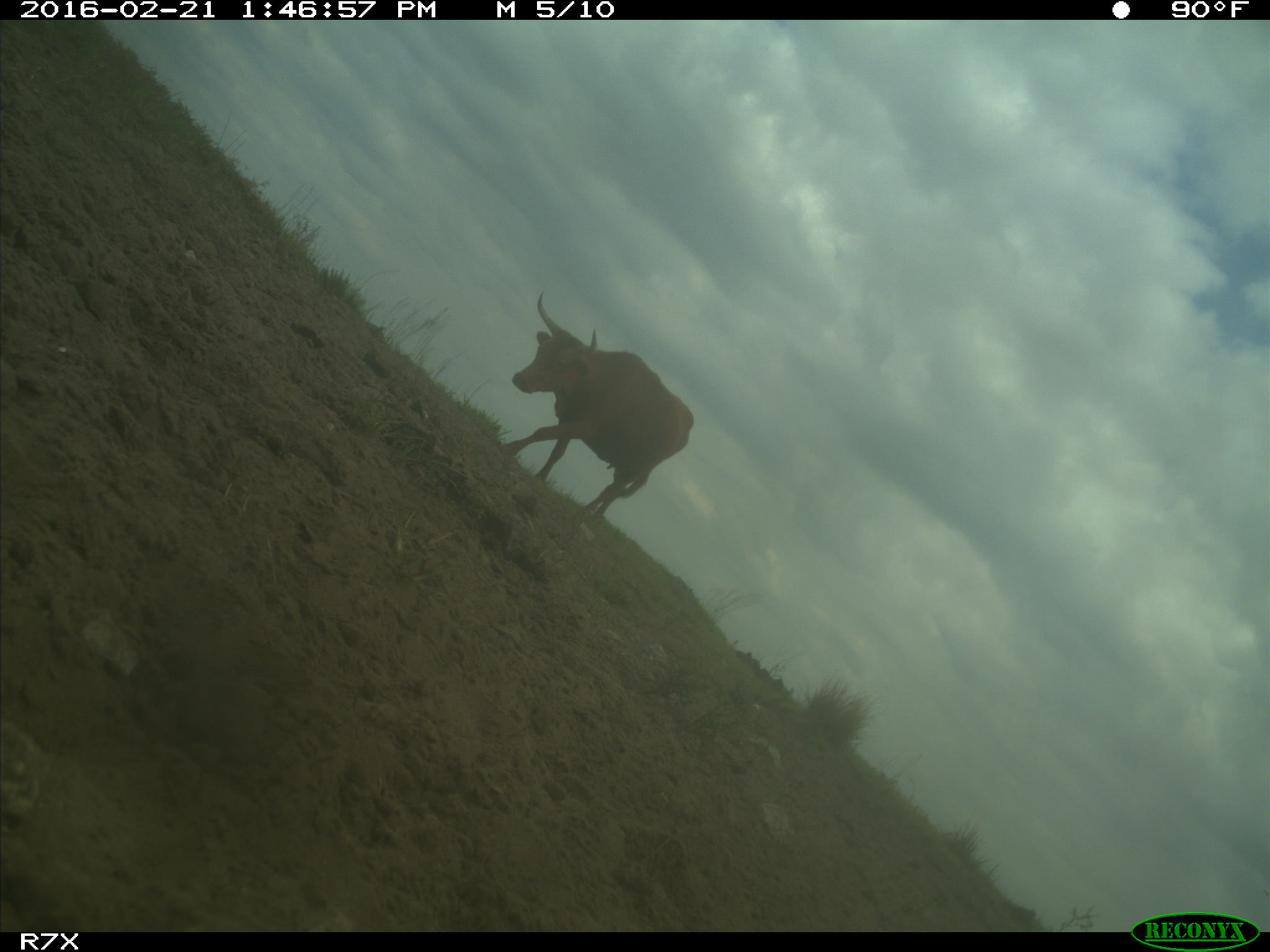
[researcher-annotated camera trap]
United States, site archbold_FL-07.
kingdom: Animalia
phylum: Chordata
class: Mammalia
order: Artiodactyla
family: Bovidae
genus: Bos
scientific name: Bos taurus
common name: domestic cow